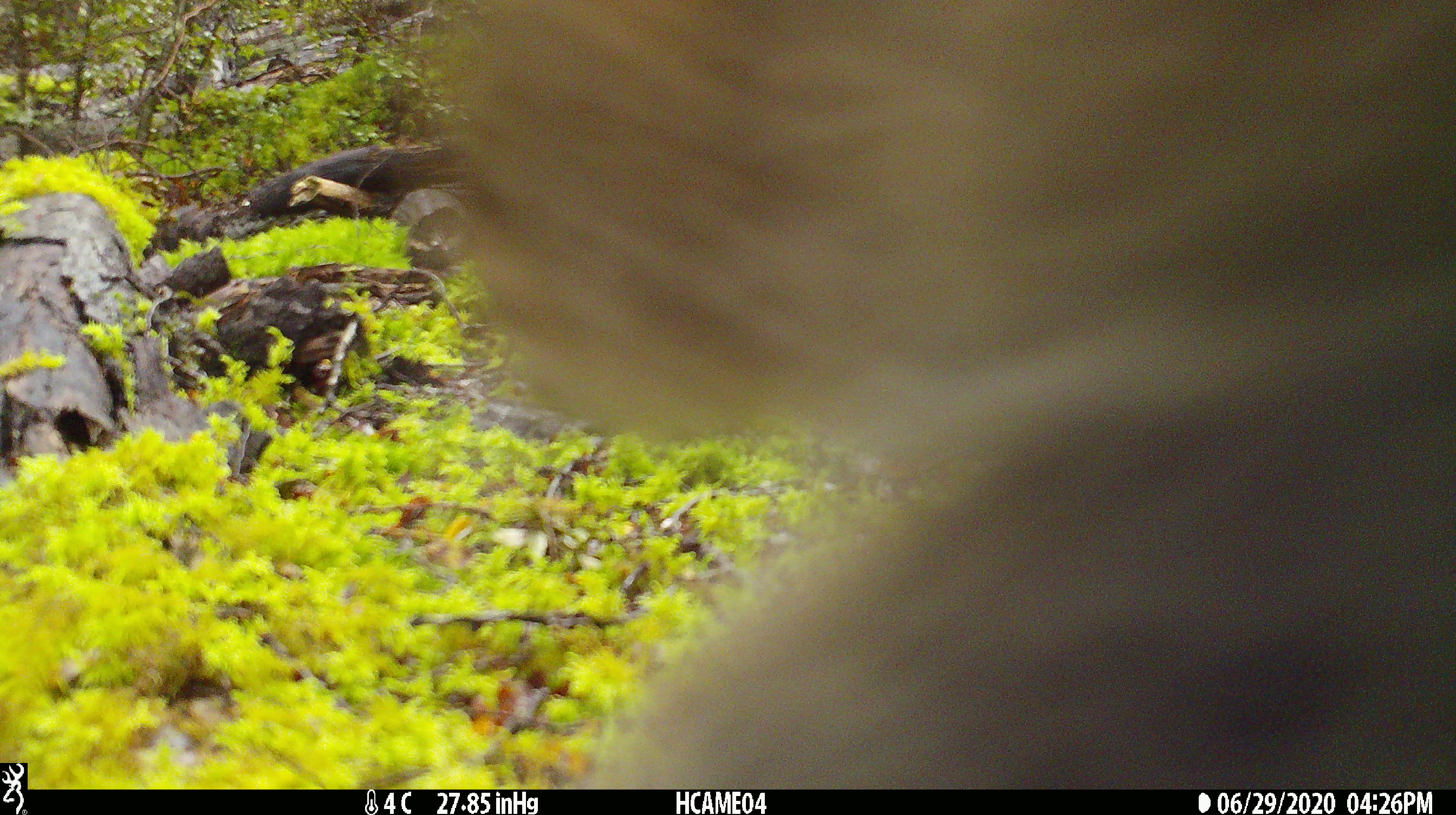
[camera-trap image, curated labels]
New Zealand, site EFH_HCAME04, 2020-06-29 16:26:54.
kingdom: Animalia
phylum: Chordata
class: Mammalia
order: Carnivora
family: Felidae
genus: Felis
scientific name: Felis catus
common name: domestic cat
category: cat